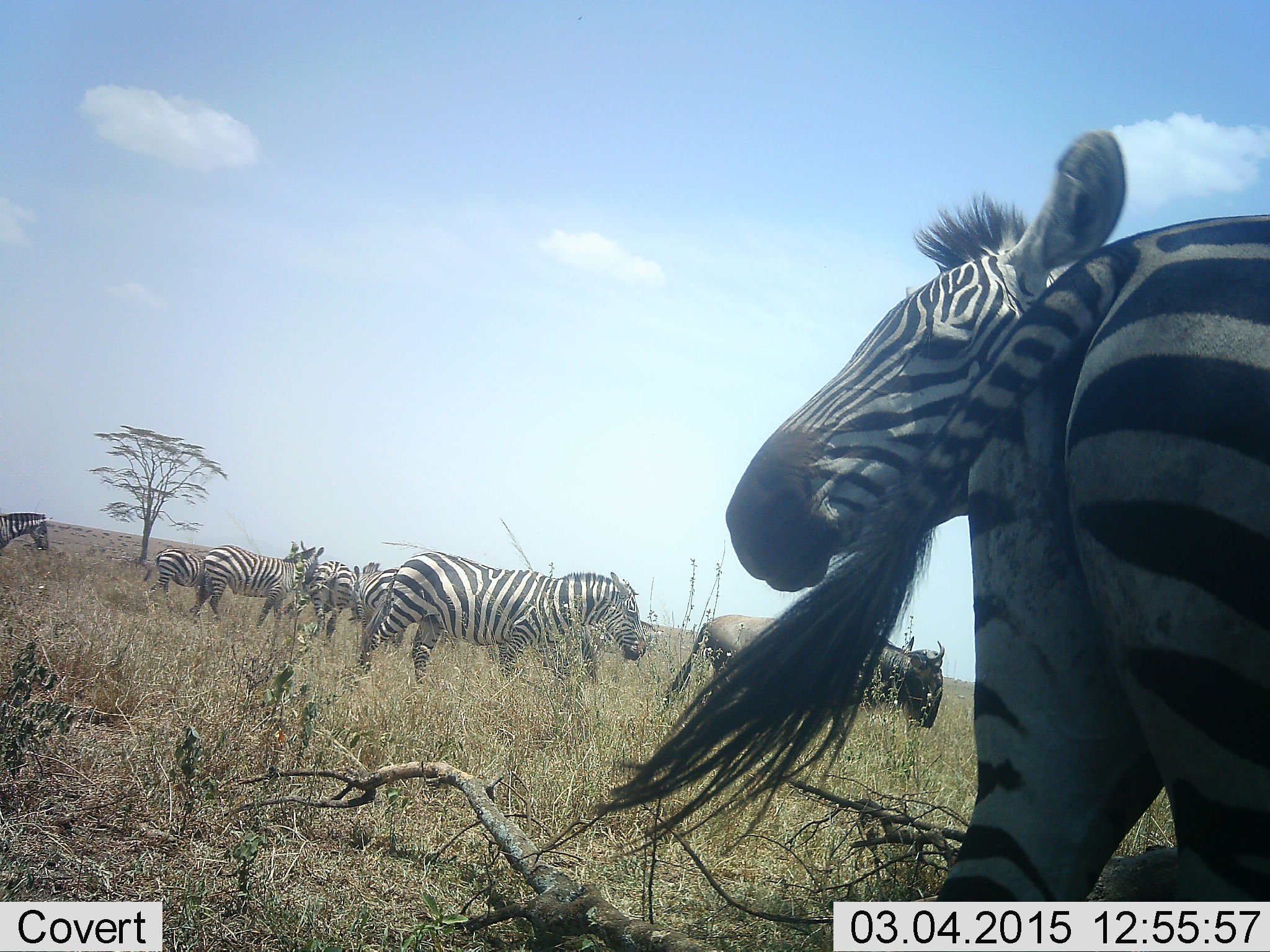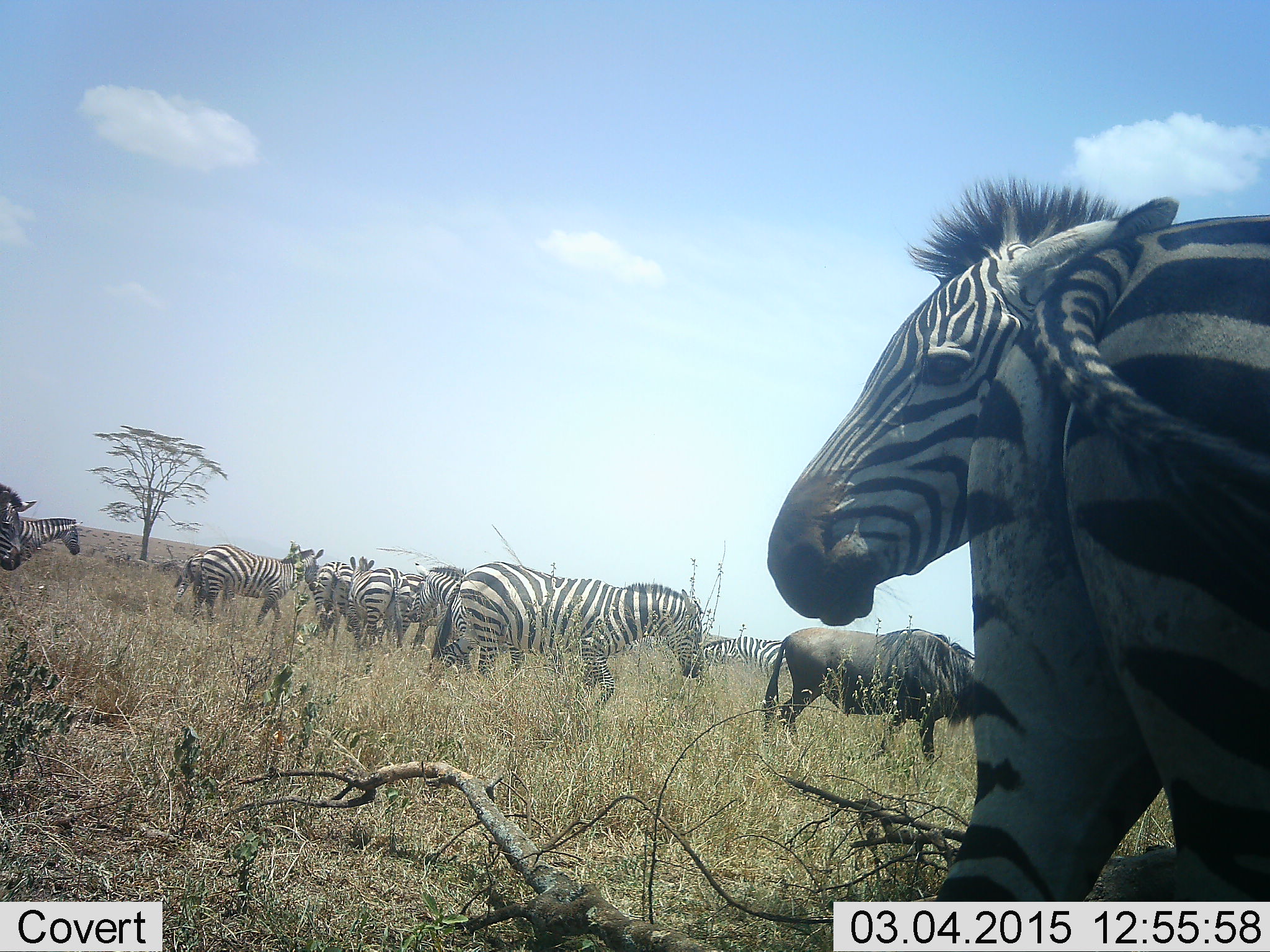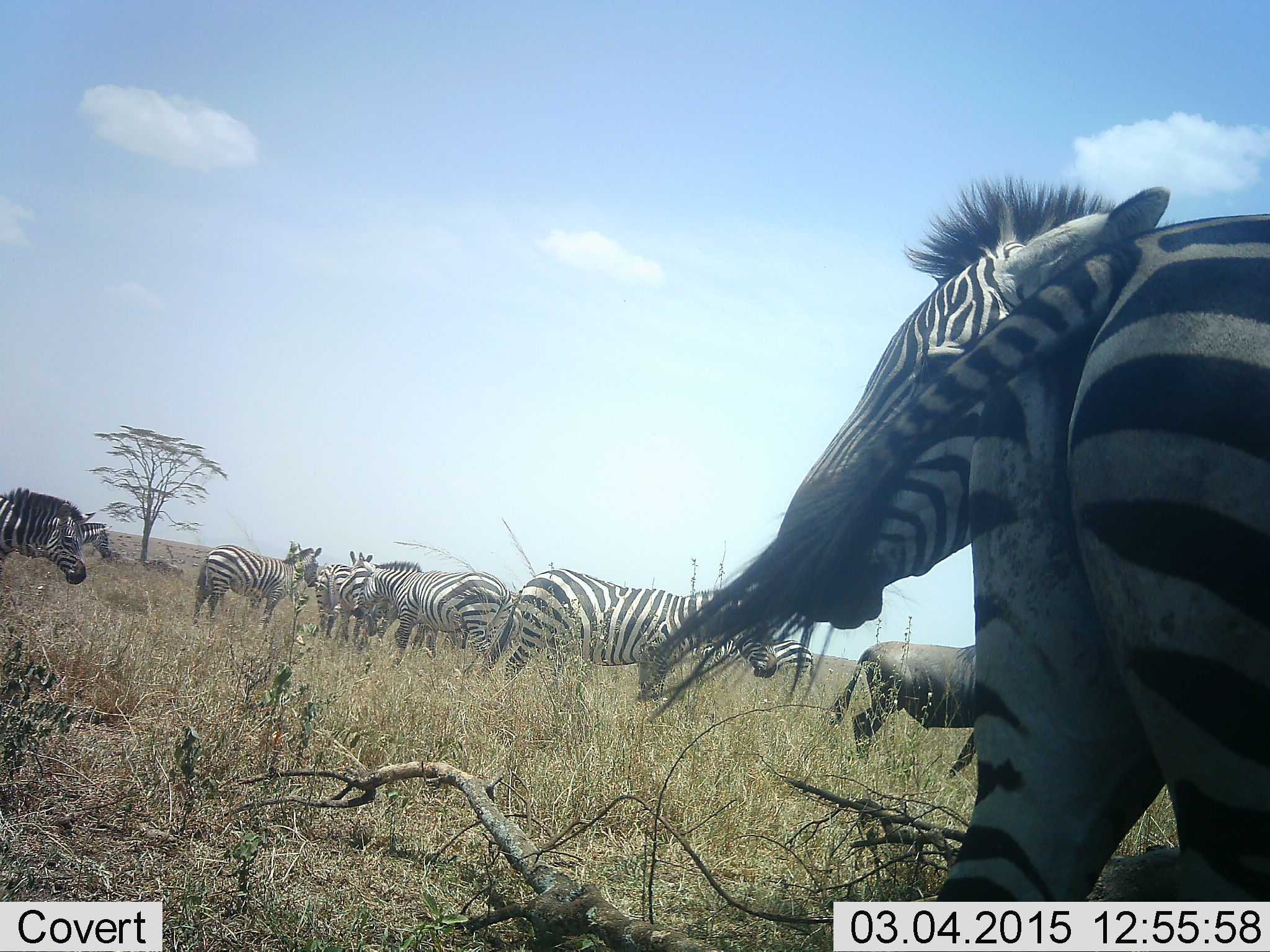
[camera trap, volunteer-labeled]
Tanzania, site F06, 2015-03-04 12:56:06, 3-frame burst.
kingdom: Animalia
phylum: Chordata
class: Mammalia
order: Artiodactyla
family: Bovidae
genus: Connochaetes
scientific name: Connochaetes taurinus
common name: blue wildebeest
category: wildebeest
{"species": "wildebeest (blue wildebeest) (Connochaetes taurinus)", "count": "1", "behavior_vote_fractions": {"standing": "20%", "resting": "0%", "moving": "90%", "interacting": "0%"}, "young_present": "0%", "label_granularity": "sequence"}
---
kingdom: Animalia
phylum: Chordata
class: Mammalia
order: Perissodactyla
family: Equidae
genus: Equus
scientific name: Equus quagga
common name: plains zebra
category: zebra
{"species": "zebra (plains zebra) (Equus quagga)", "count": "11-50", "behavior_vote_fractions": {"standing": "80%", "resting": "0%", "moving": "70%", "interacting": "20%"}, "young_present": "0%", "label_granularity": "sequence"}